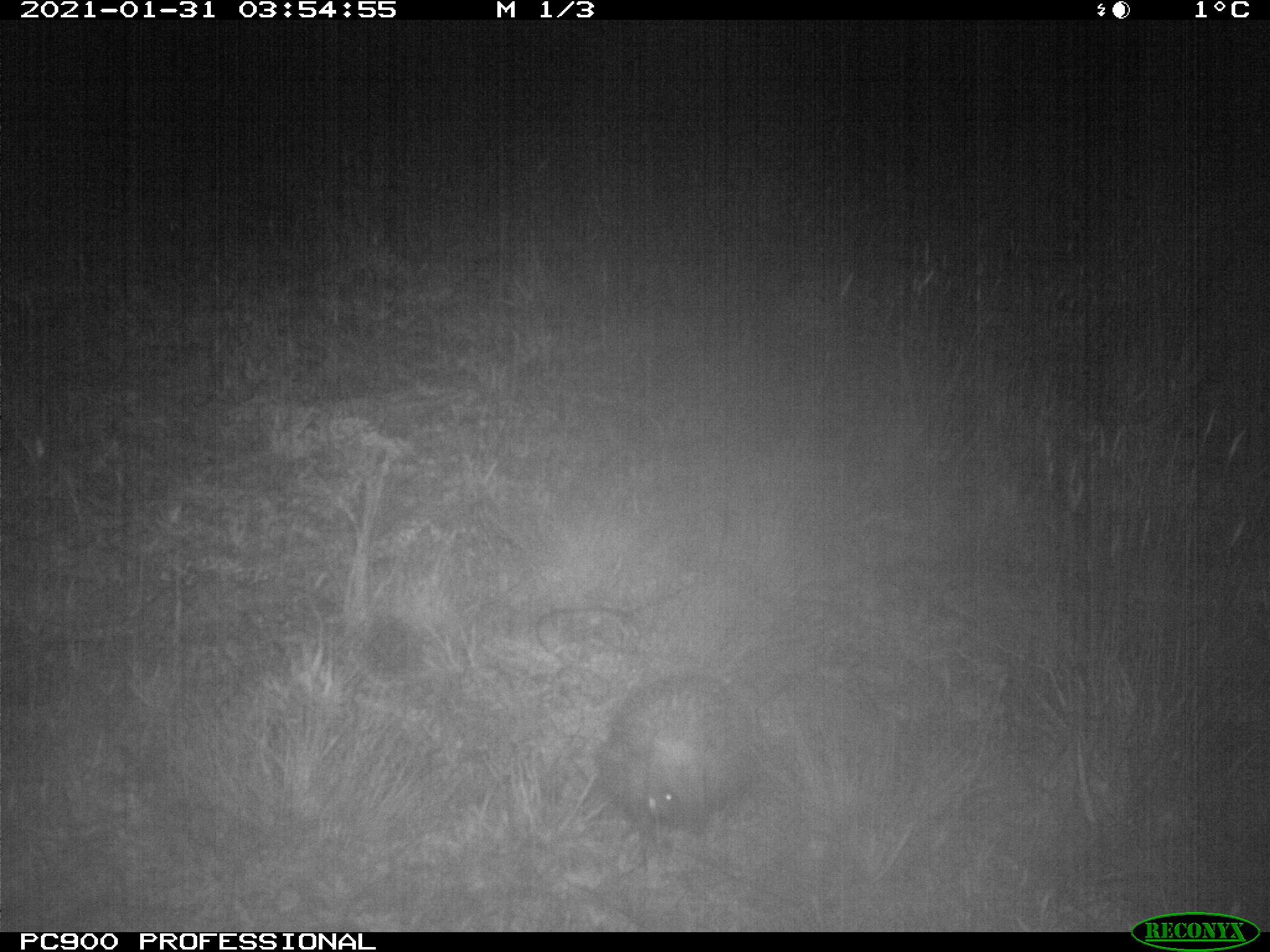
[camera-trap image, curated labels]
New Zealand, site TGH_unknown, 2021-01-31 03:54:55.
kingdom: Animalia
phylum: Chordata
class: Mammalia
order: Eulipotyphla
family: Erinaceidae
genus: Erinaceus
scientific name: Erinaceus europaeus europaeus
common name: european hedgehog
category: hedgehog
Hedgehog (european hedgehog) (Erinaceus europaeus europaeus).